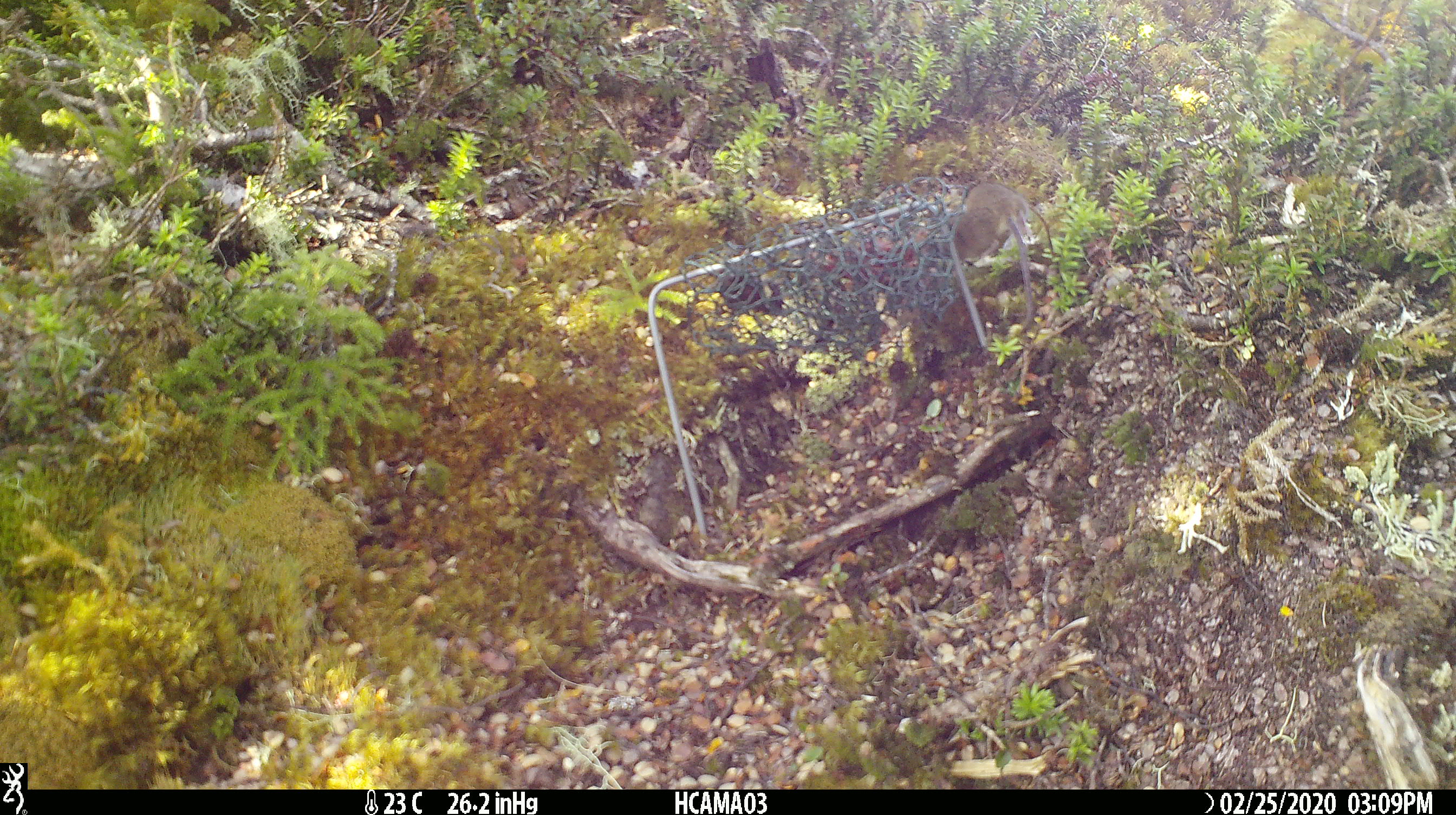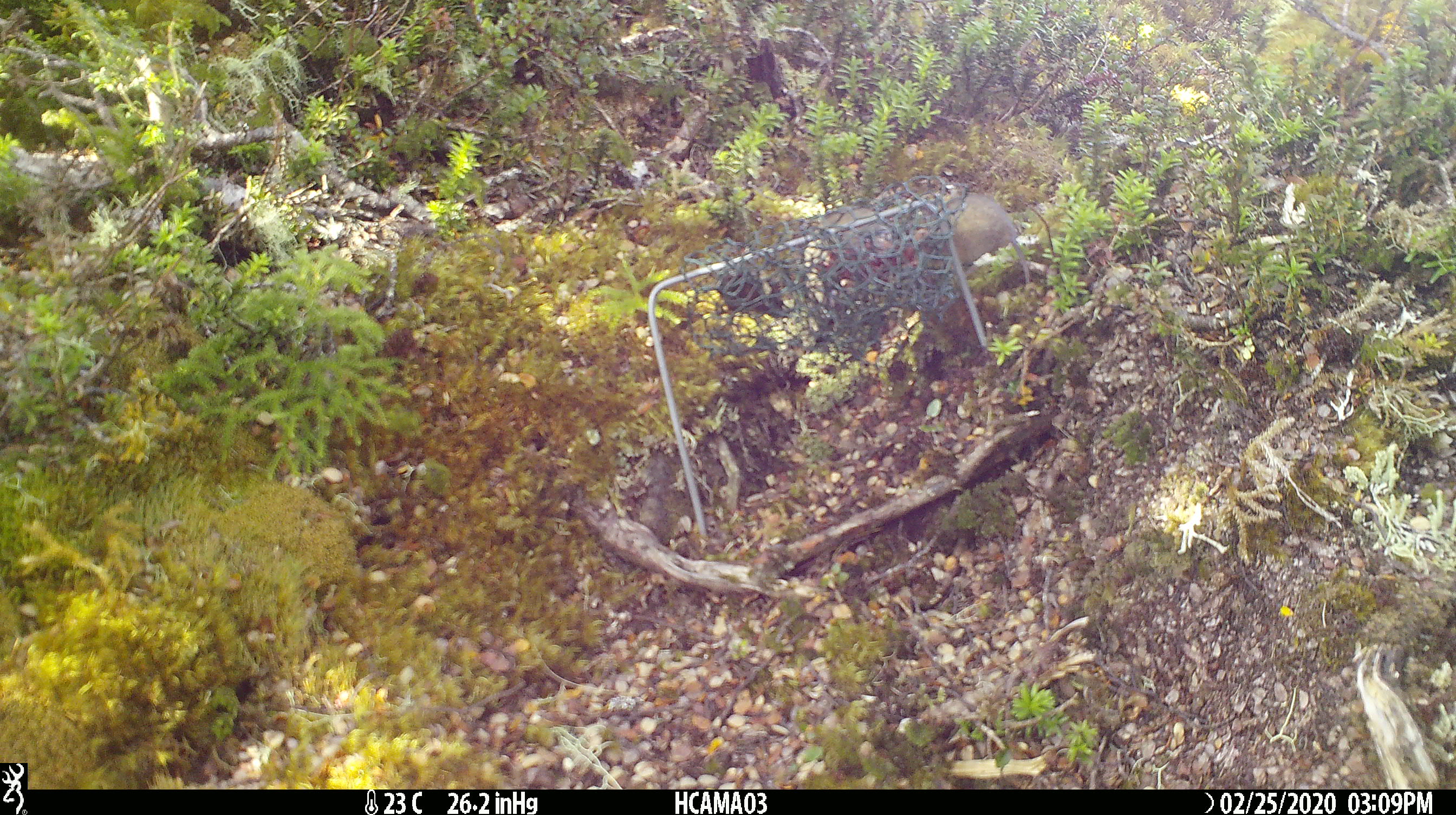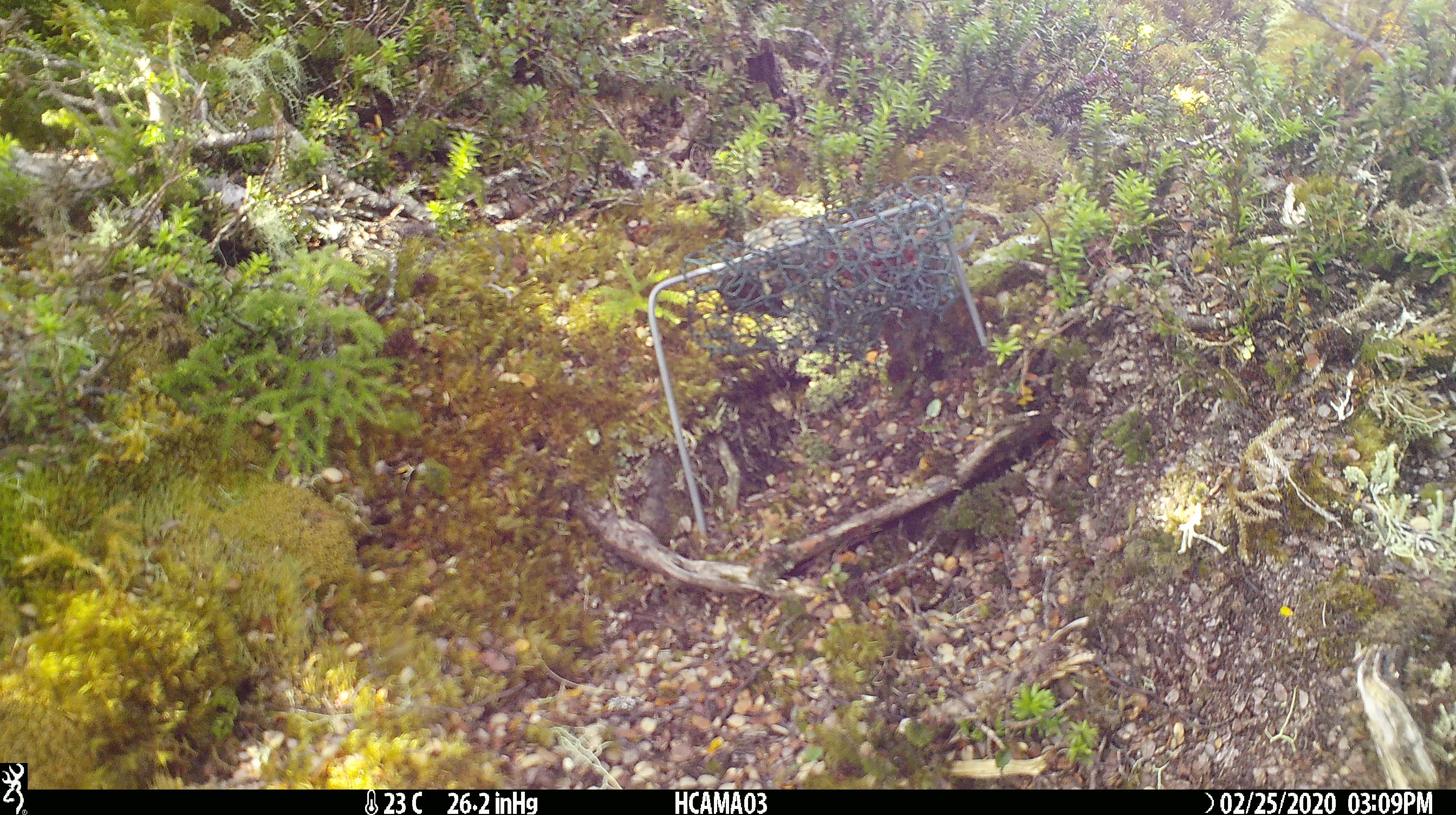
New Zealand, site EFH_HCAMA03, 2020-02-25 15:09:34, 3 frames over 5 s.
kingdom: Animalia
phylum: Chordata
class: Mammalia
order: Rodentia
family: Muridae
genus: Mus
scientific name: Mus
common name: mouse